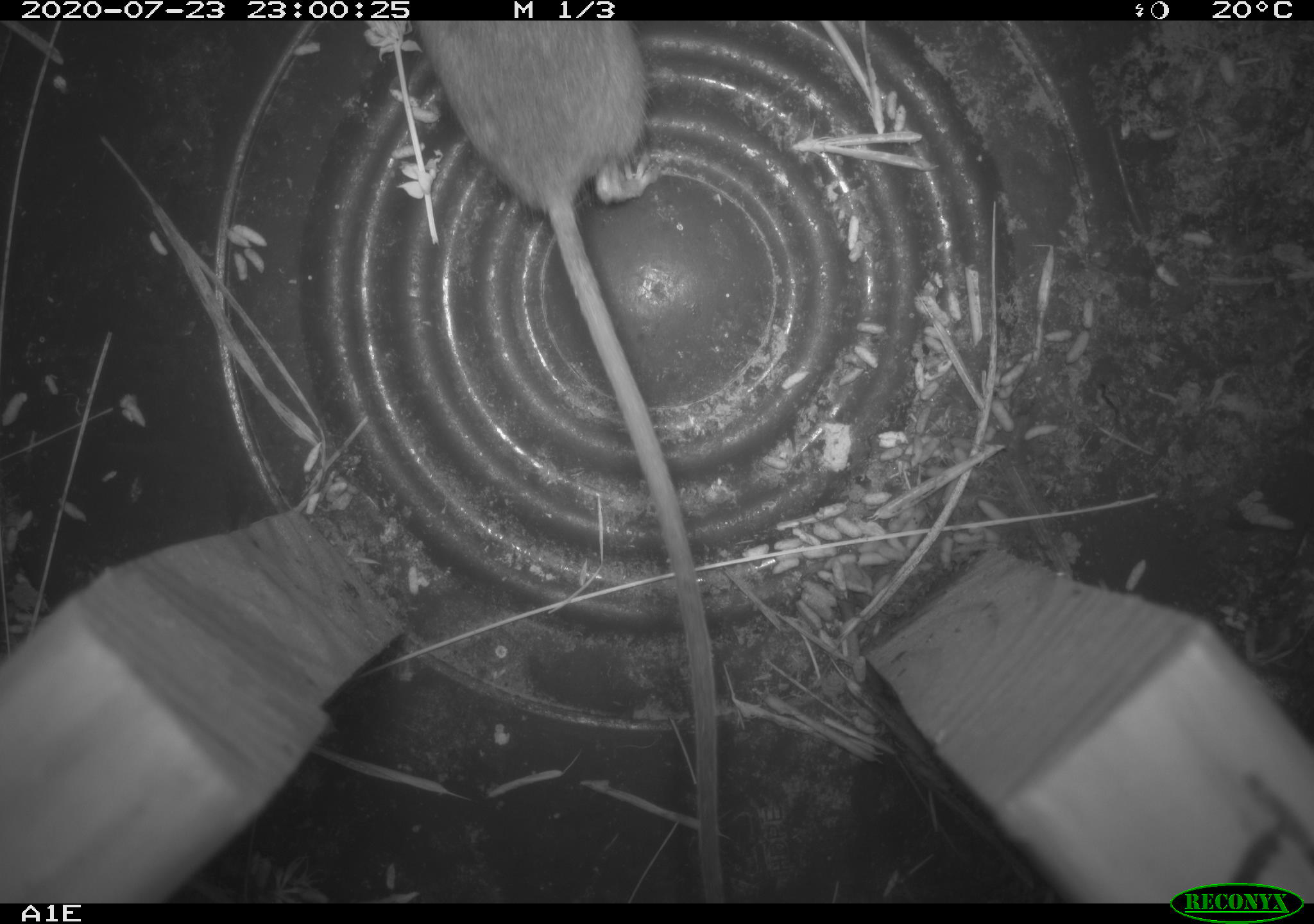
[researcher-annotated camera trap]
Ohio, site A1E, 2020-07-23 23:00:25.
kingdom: Animalia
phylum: Chordata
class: Mammalia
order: Rodentia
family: Cricetidae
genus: Peromyscus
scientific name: Peromyscus leucopus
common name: white-footed mouse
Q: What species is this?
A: White-footed mouse (Peromyscus leucopus).